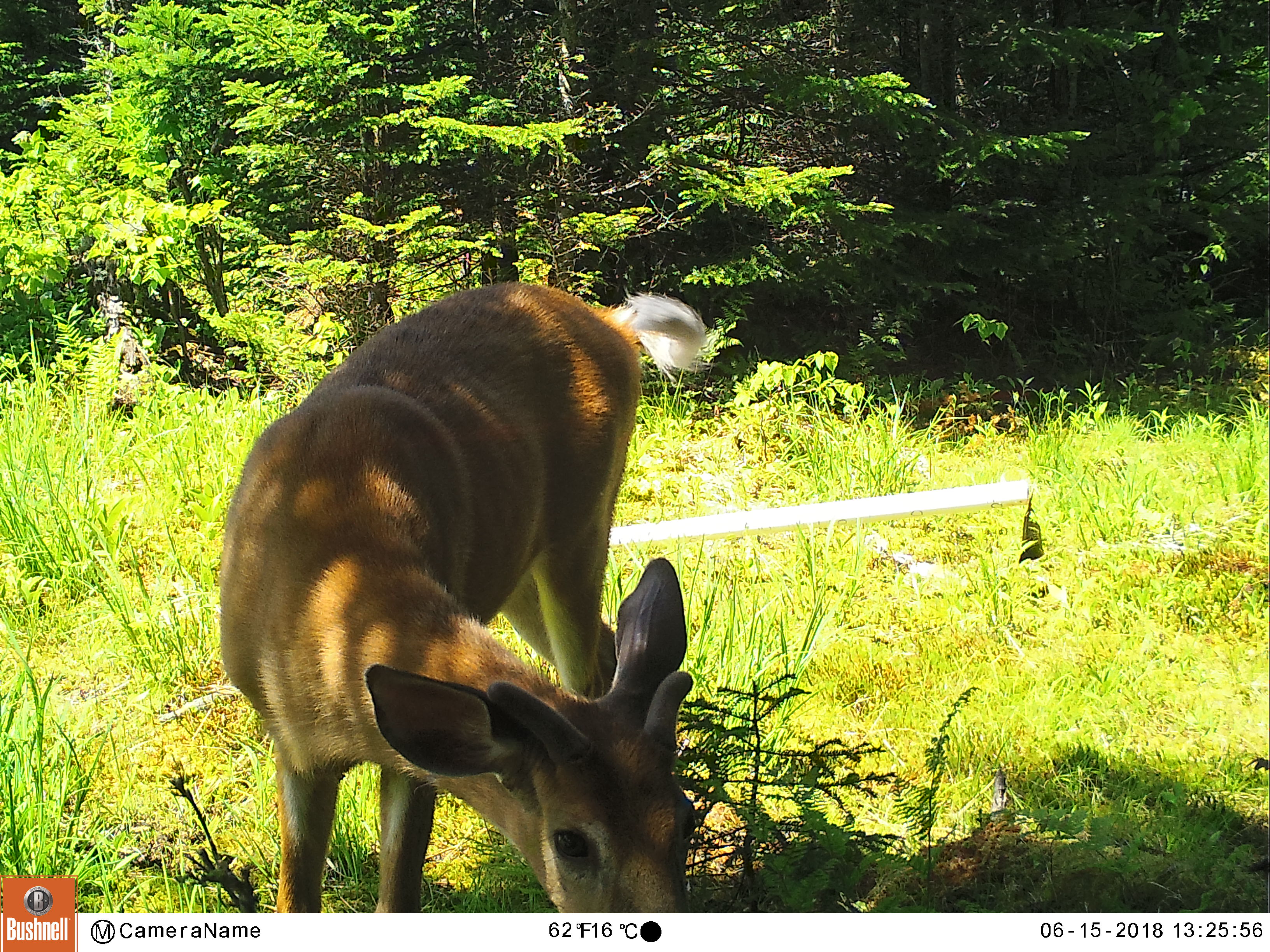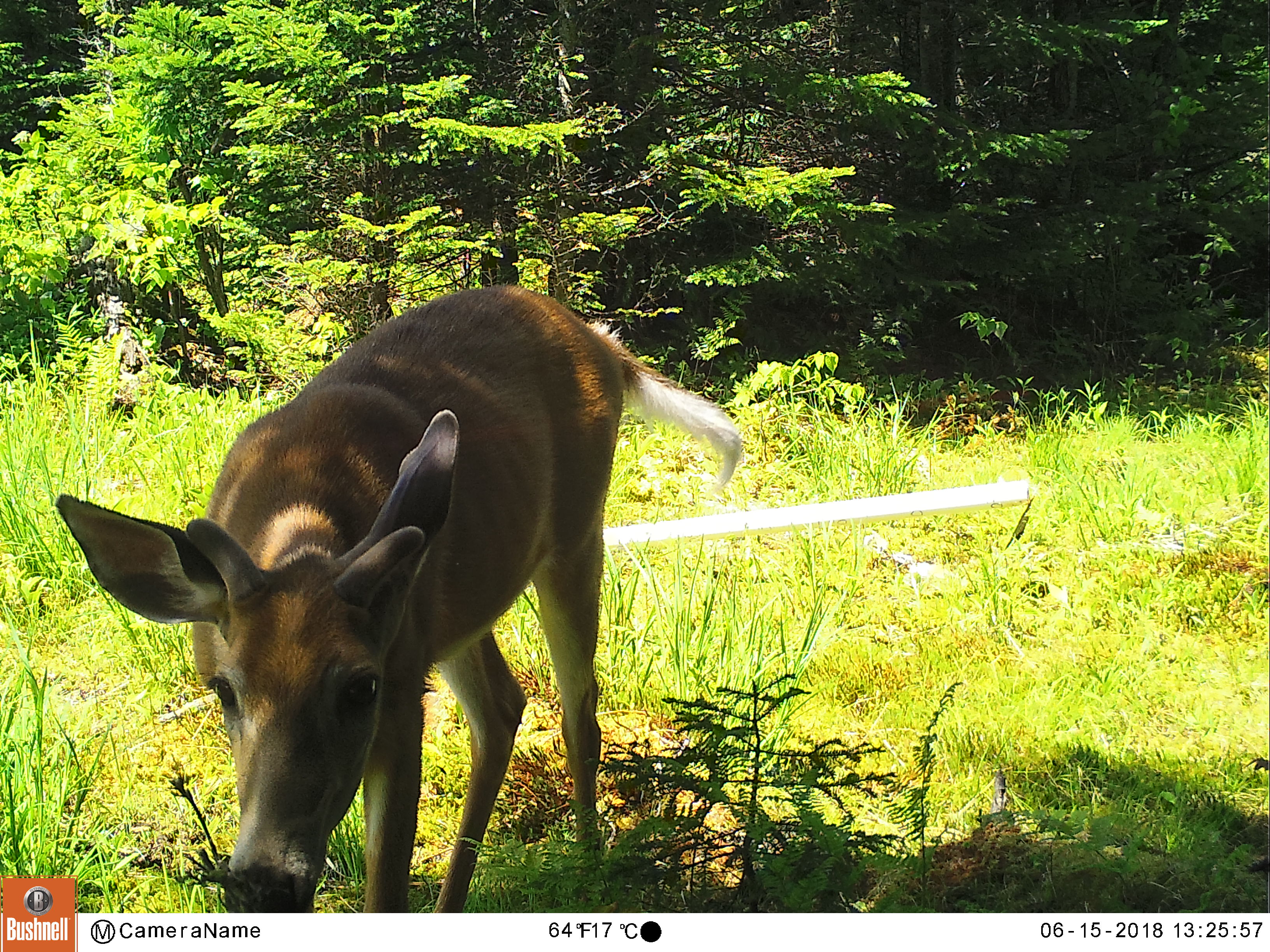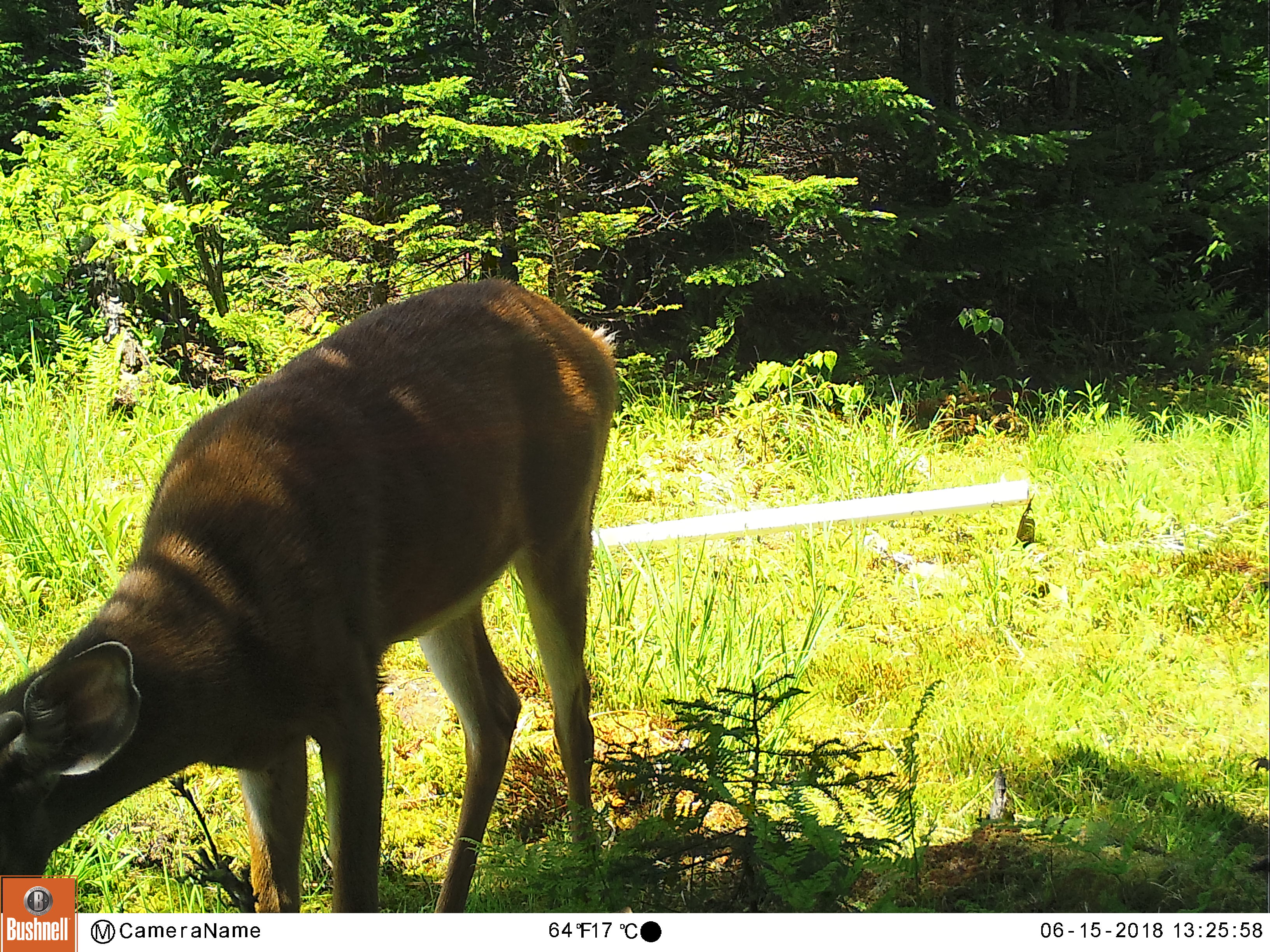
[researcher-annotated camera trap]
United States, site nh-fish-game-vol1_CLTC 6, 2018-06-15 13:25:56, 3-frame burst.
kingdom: Animalia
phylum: Chordata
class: Mammalia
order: Artiodactyla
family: Cervidae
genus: Odocoileus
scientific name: Odocoileus virginianus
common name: white-tailed deer